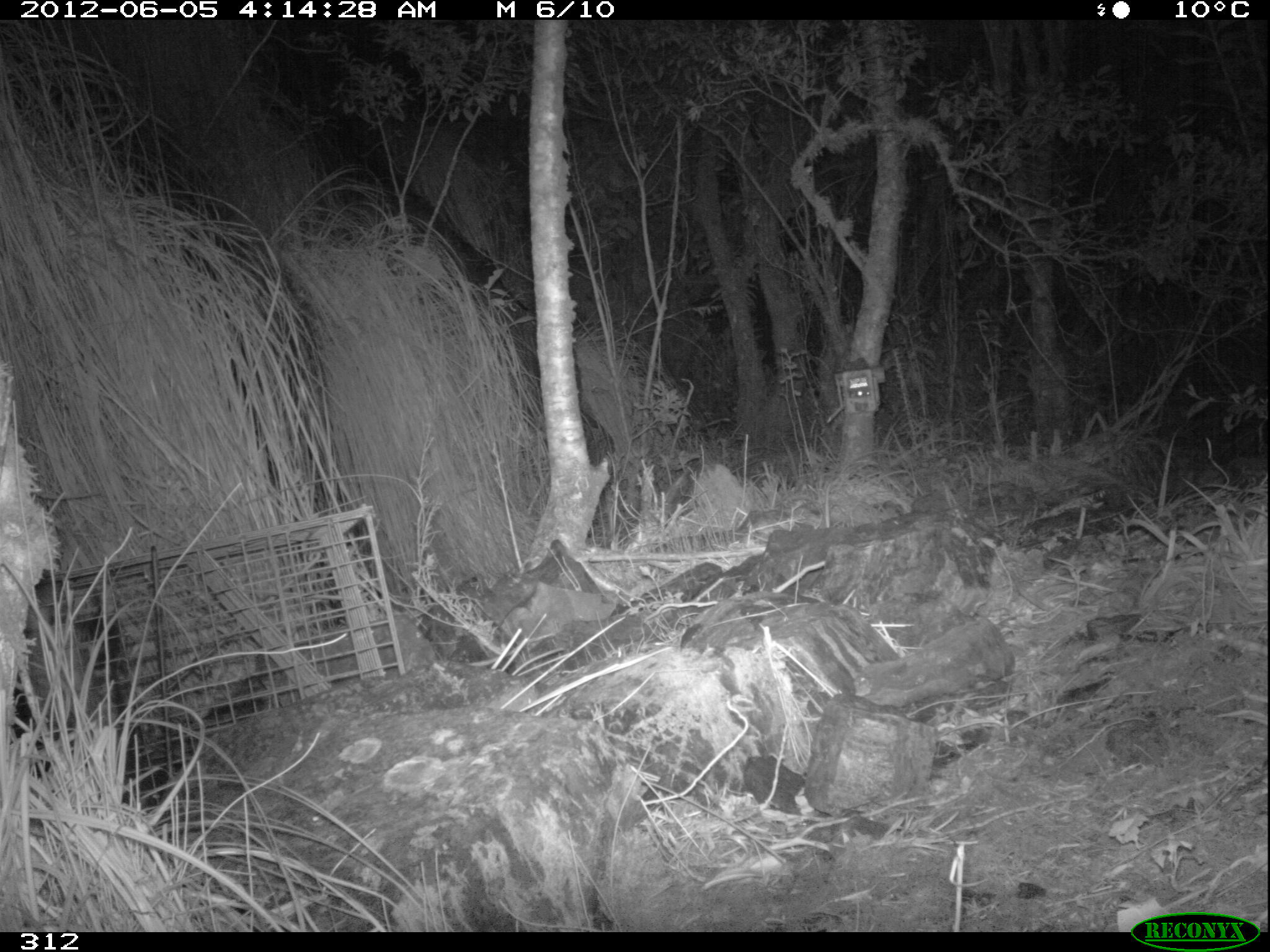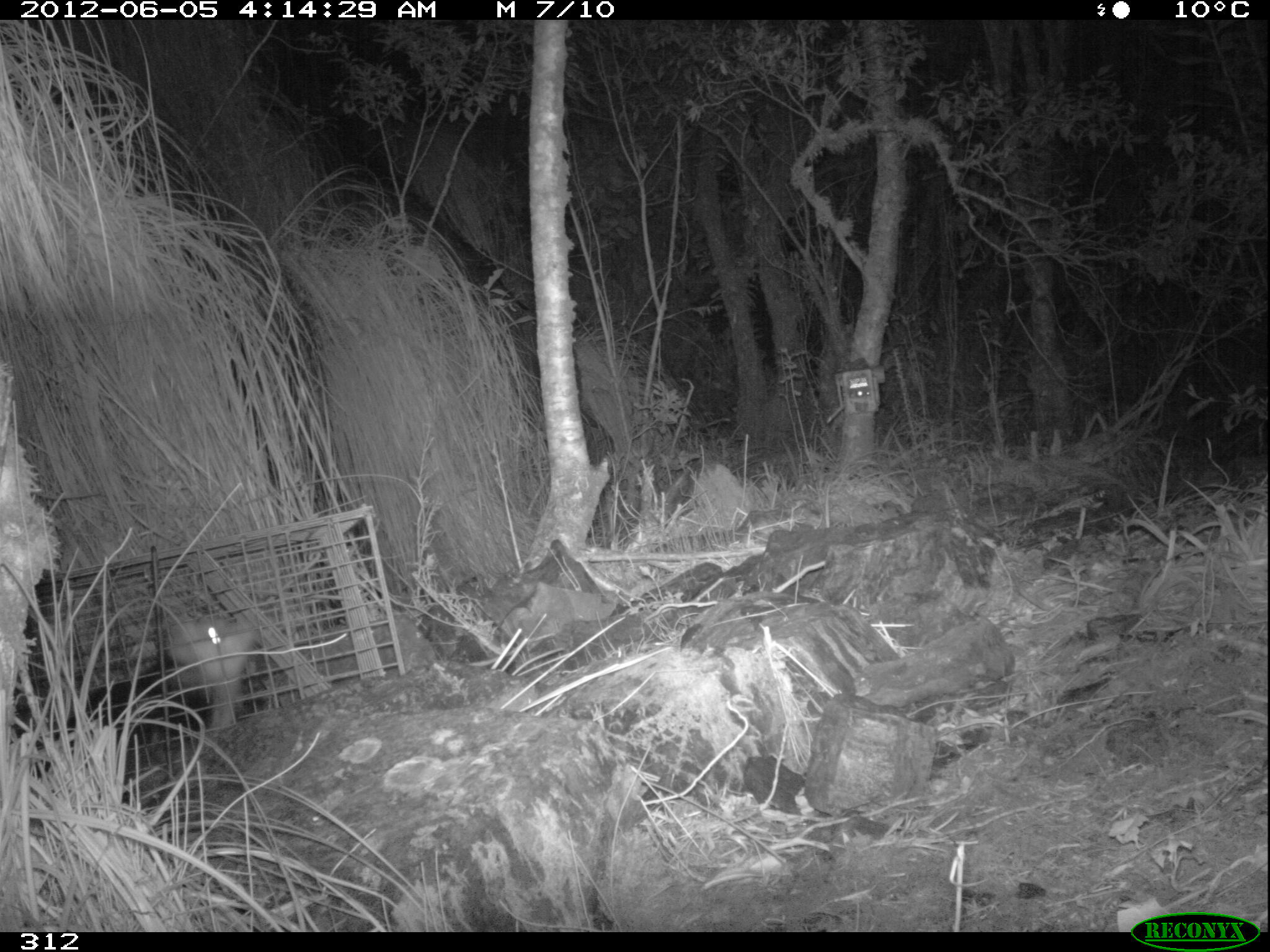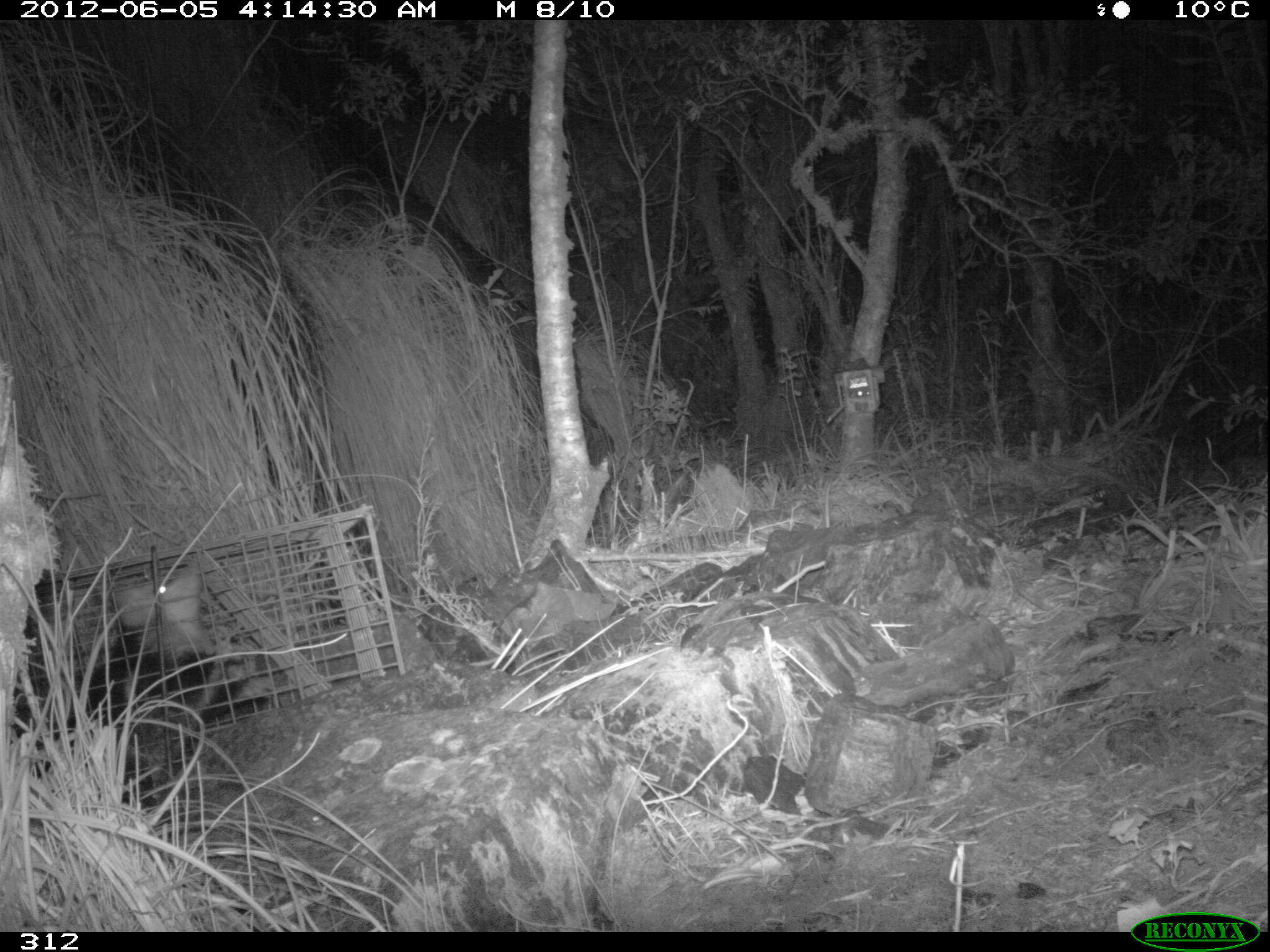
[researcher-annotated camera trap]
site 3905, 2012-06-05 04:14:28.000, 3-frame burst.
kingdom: Animalia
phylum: Chordata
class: Mammalia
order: Didelphimorphia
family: Didelphidae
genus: Didelphis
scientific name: Didelphis pernigra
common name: andean white-eared opossum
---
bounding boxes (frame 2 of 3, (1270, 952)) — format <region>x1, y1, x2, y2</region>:
didelphis pernigra: <region>49, 606, 265, 753</region>